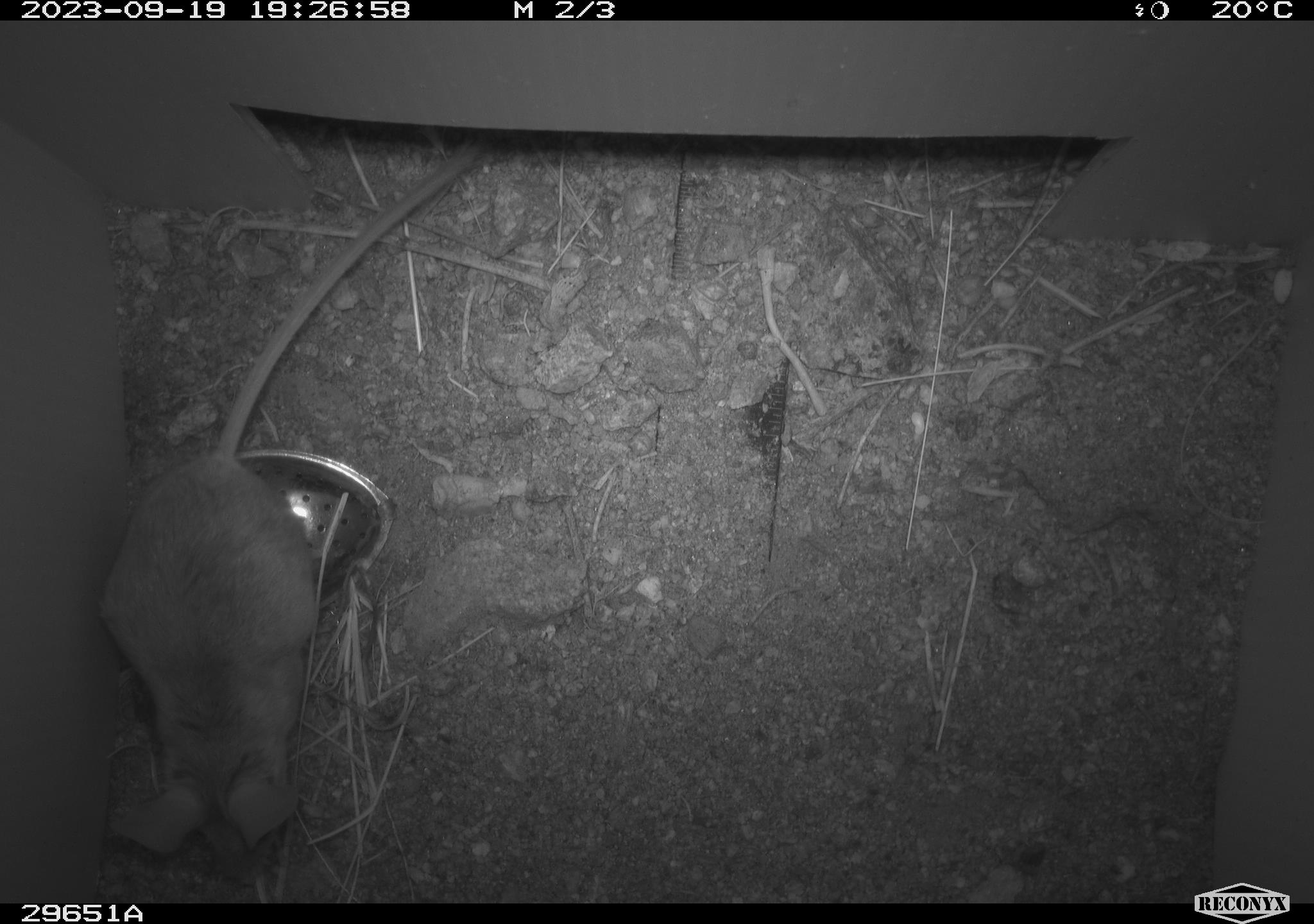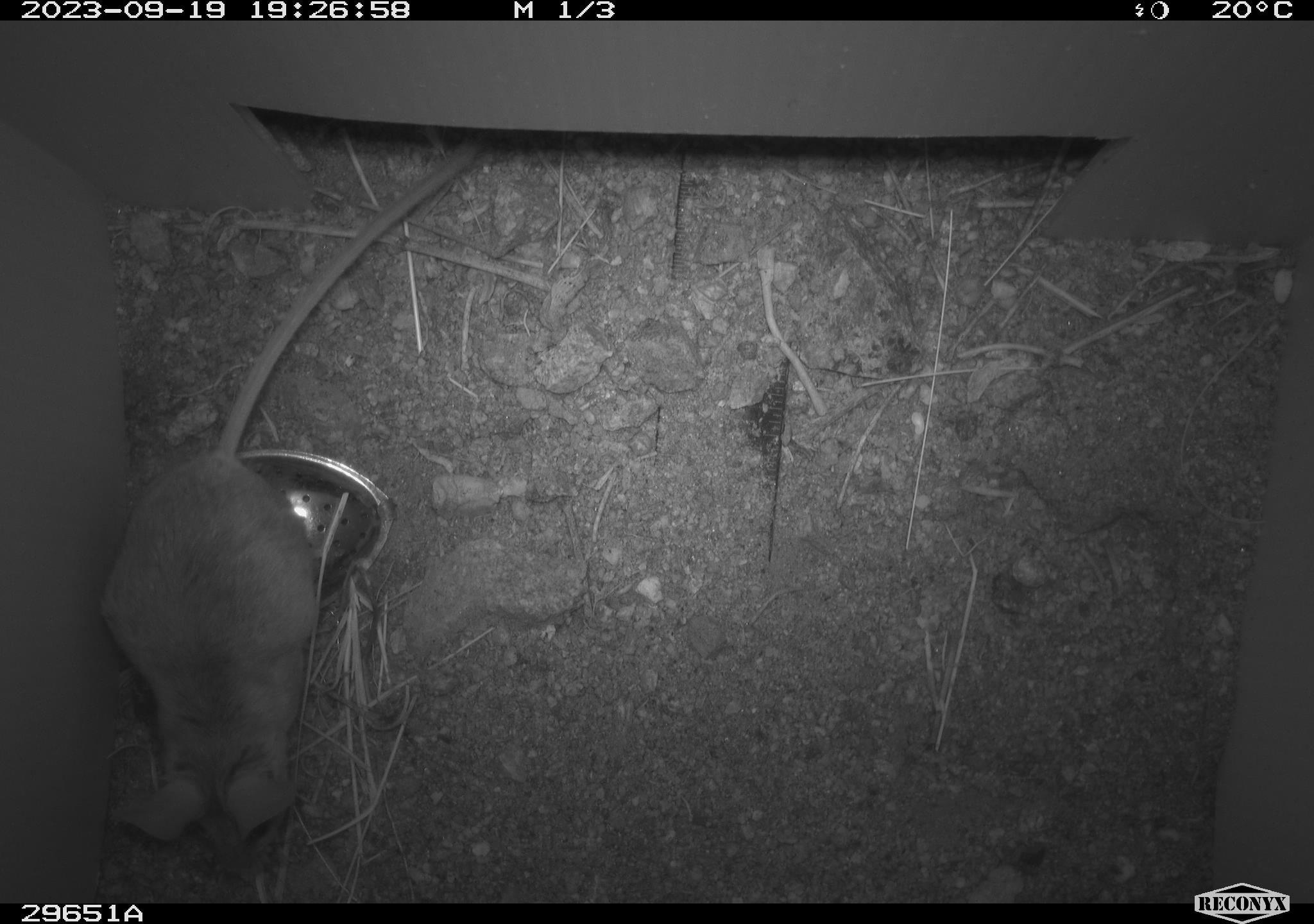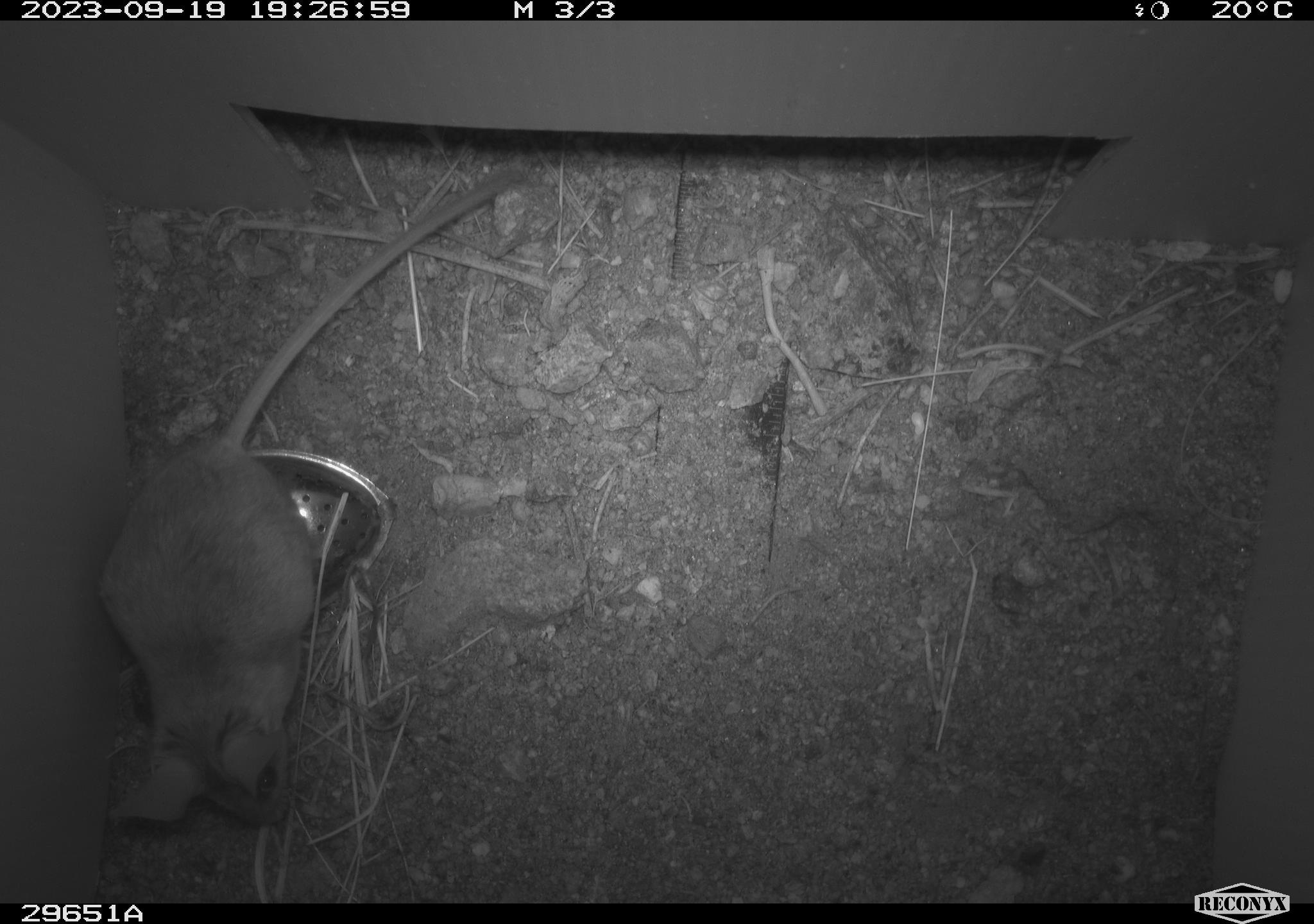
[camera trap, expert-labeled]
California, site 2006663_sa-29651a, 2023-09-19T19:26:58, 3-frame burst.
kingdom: Animalia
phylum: Chordata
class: Mammalia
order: Rodentia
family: Cricetidae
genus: Peromyscus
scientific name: Peromyscus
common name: deer mice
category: peromyscus species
Peromyscus species (deer mice) (Peromyscus).